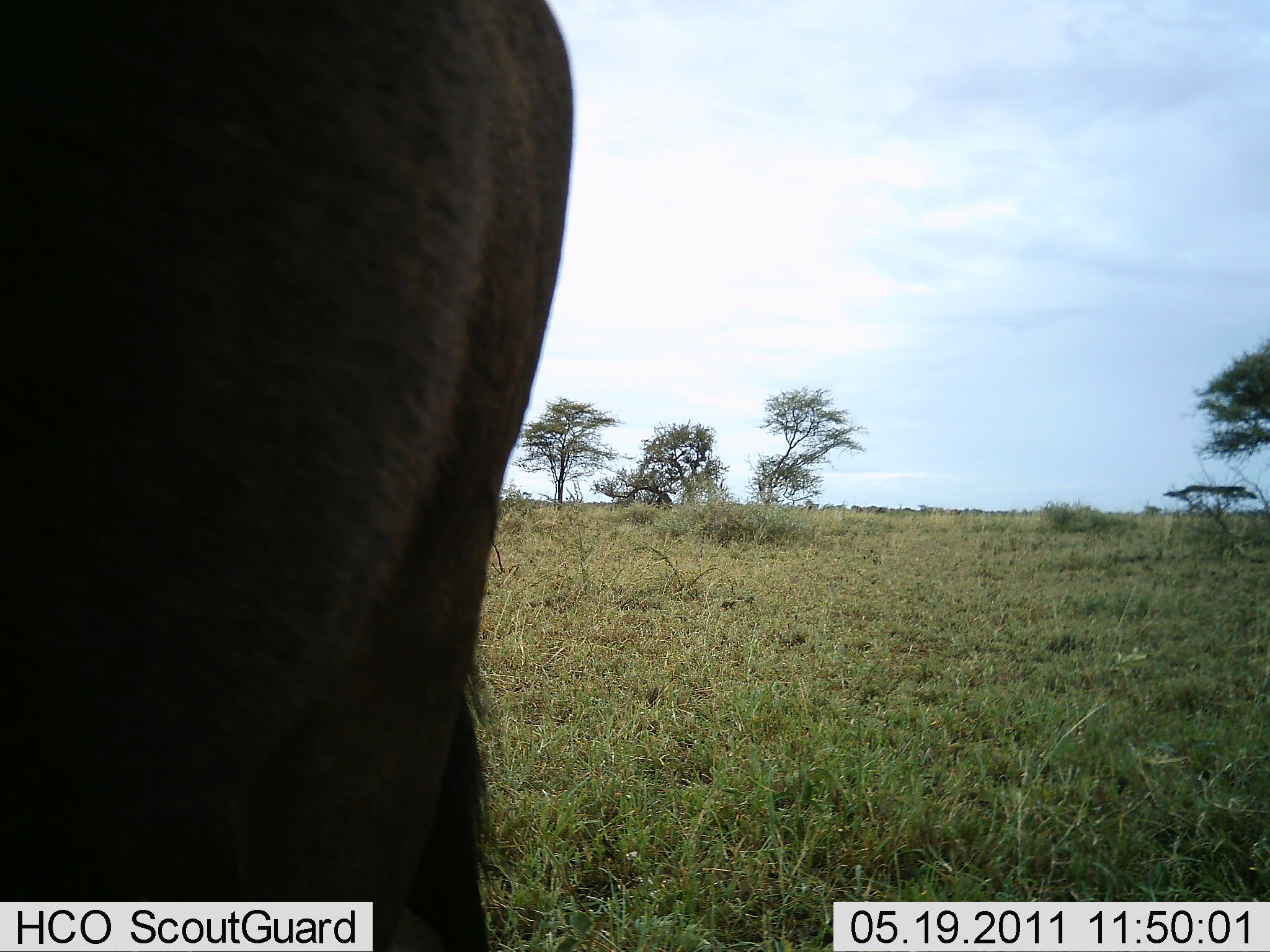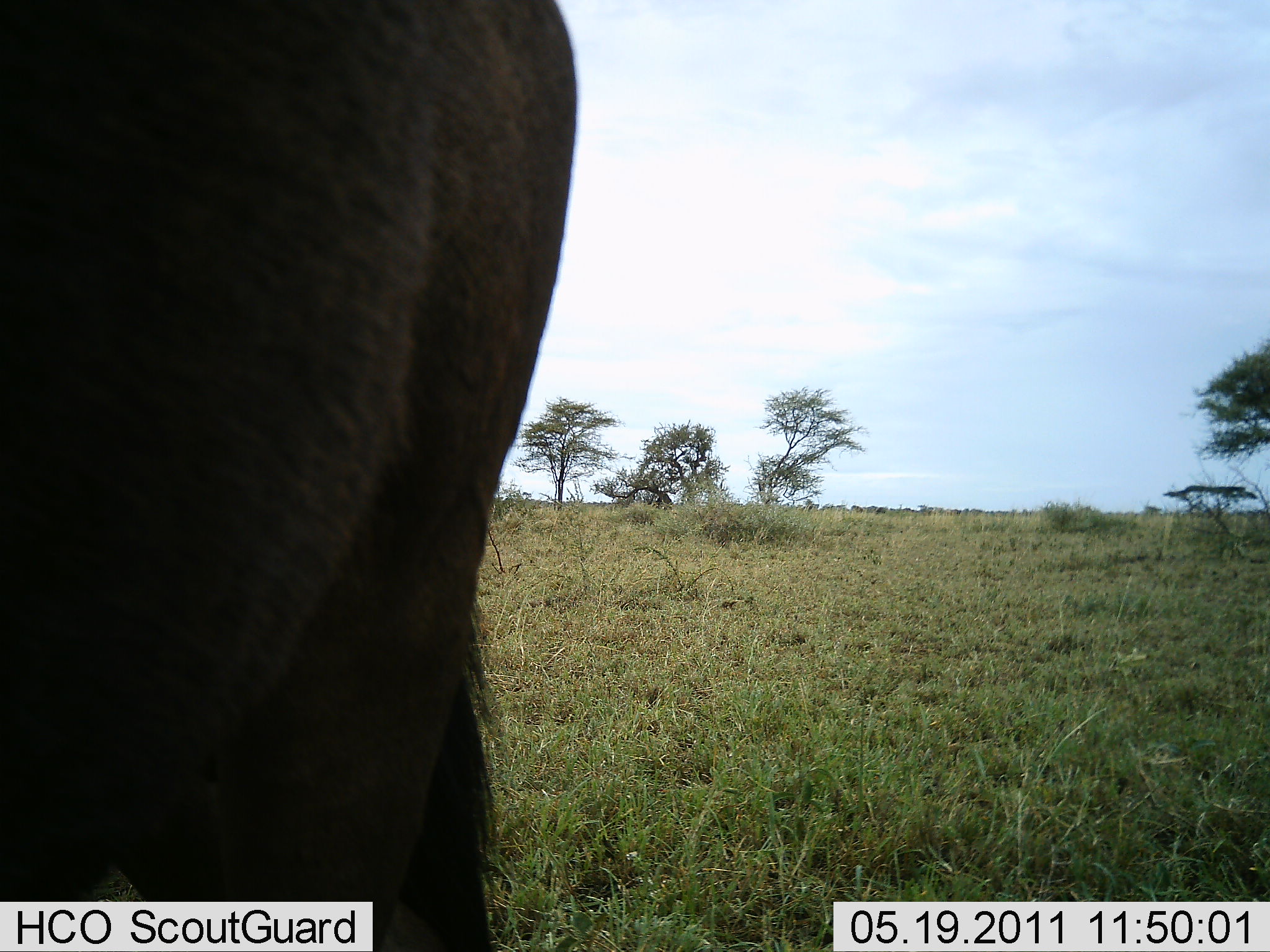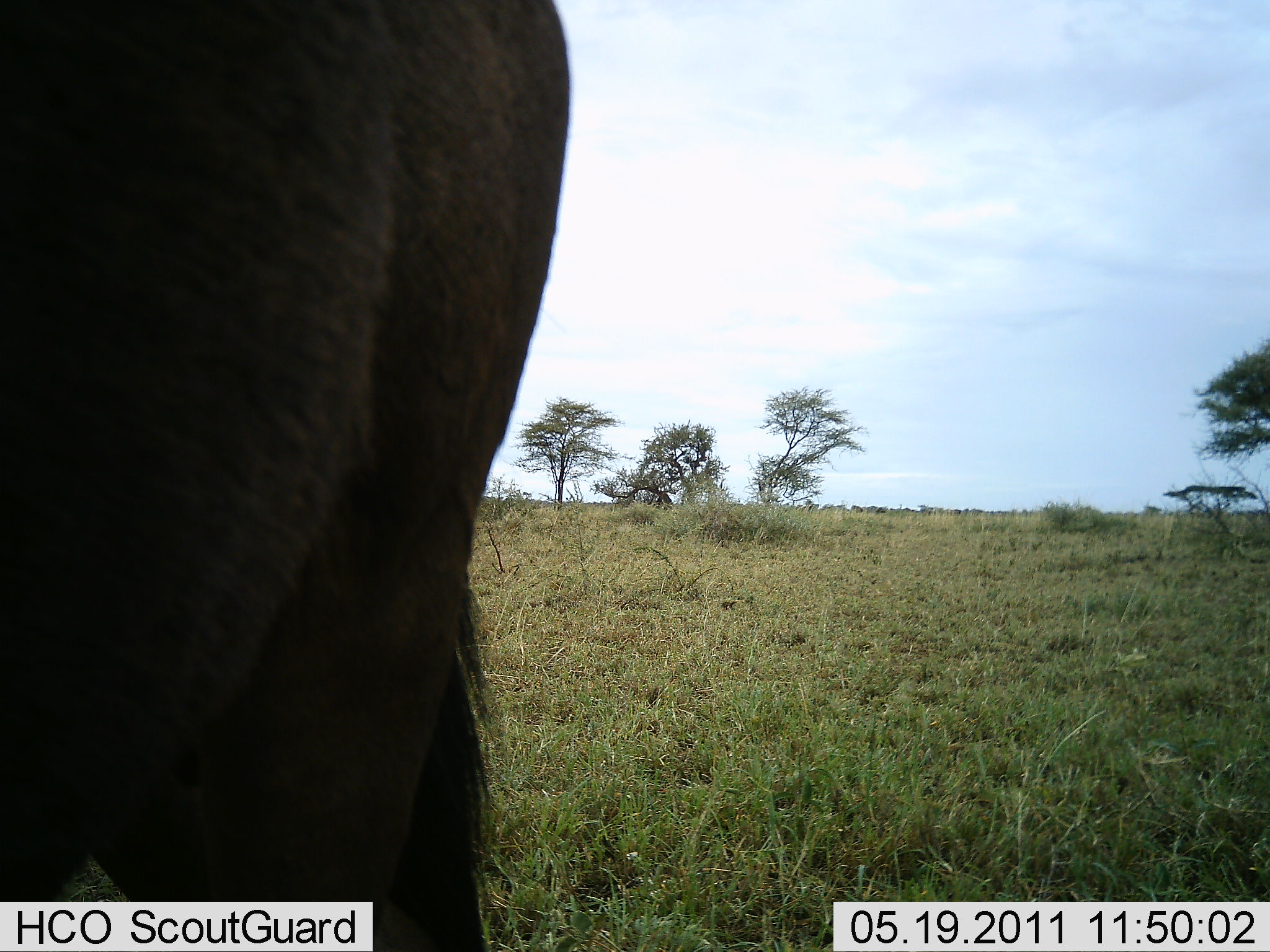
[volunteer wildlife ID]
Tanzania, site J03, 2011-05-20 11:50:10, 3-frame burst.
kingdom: Animalia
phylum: Chordata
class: Mammalia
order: Artiodactyla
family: Bovidae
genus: Connochaetes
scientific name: Connochaetes taurinus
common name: blue wildebeest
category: wildebeest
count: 1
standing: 78%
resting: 0%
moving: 0%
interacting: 0%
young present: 0%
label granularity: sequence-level